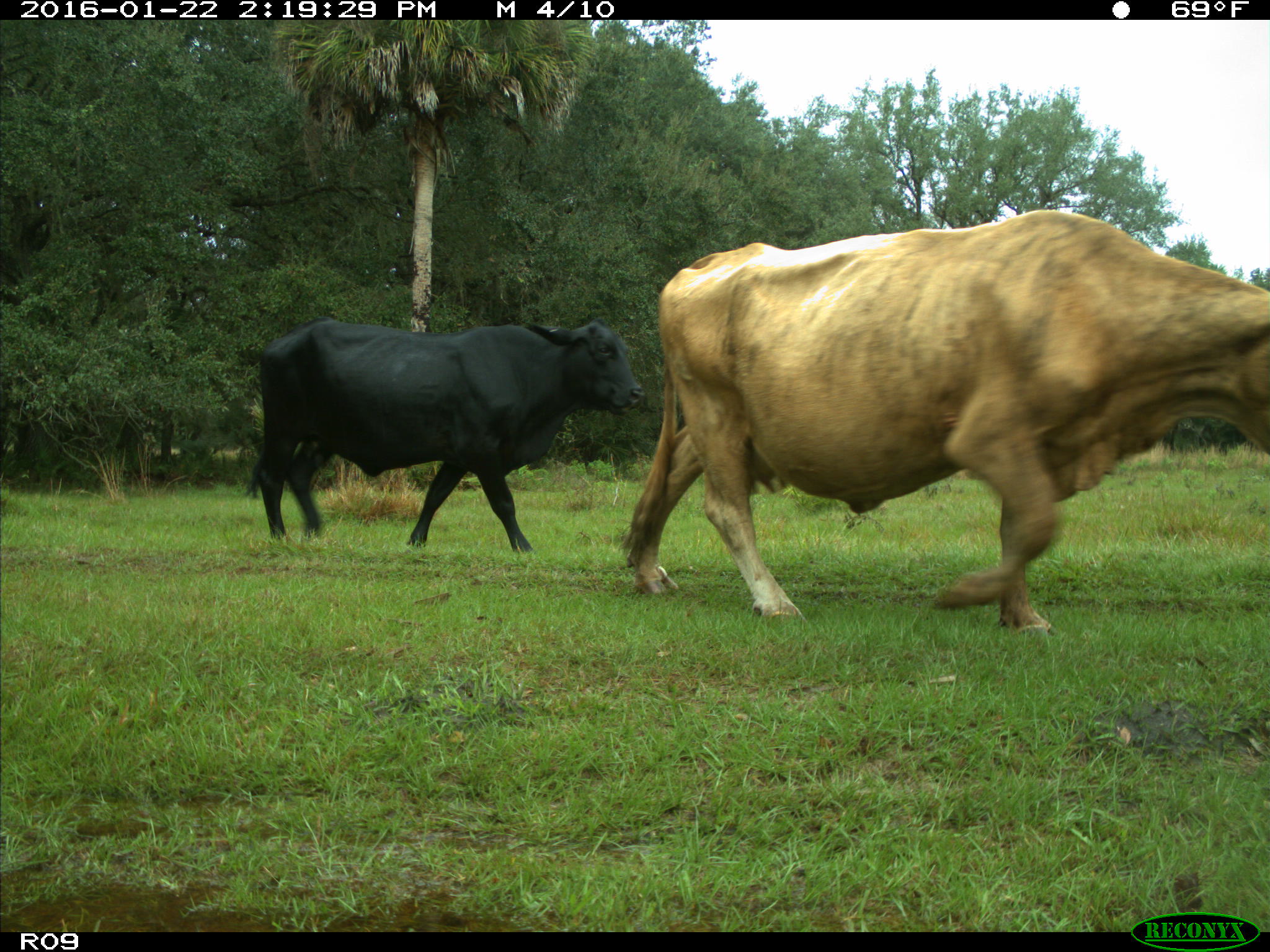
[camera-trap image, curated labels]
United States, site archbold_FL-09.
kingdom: Animalia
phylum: Chordata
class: Mammalia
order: Artiodactyla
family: Bovidae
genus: Bos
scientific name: Bos taurus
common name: domestic cow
Bos taurus (domestic cow).